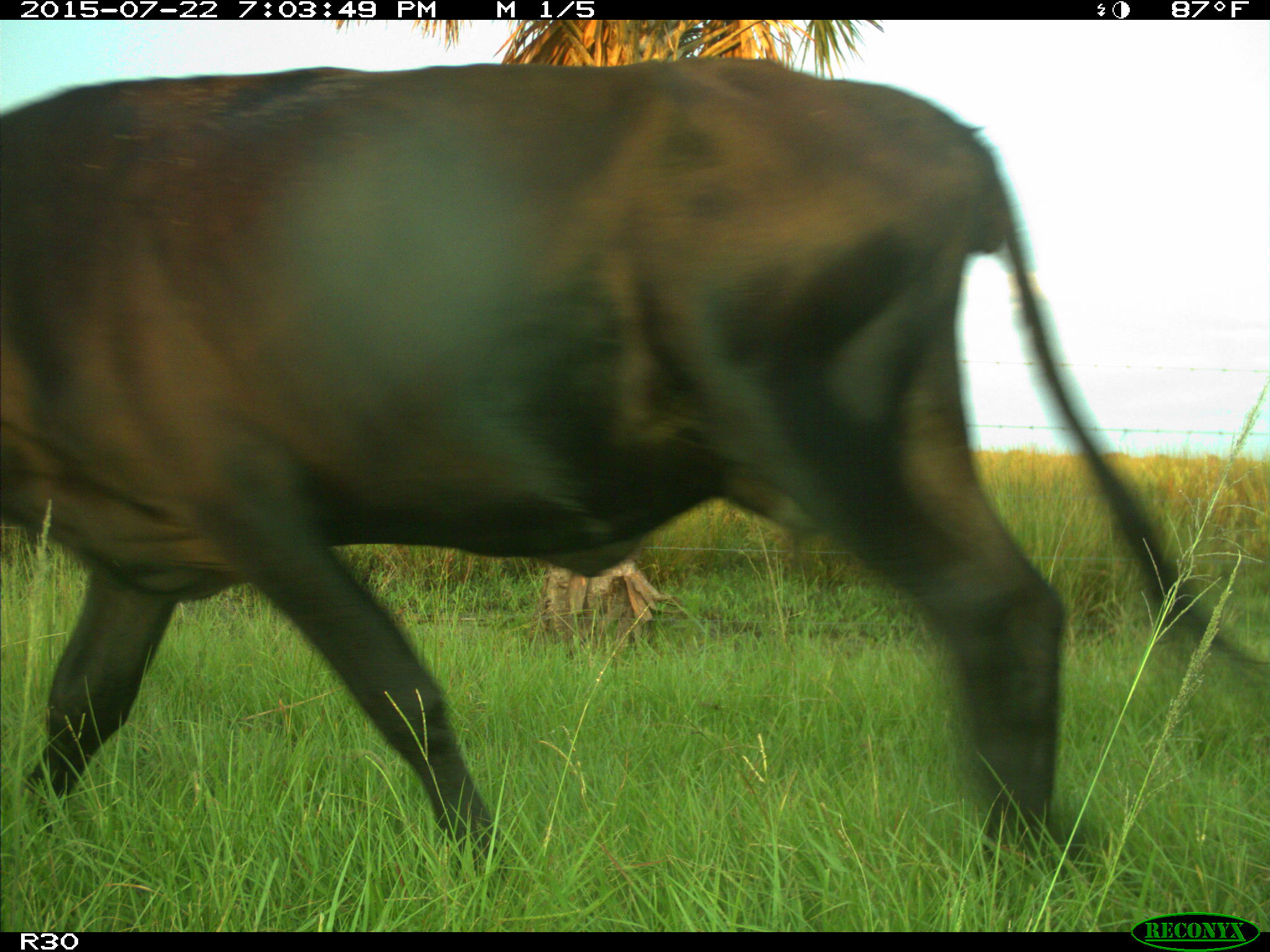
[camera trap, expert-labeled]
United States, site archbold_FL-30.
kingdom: Animalia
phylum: Chordata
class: Mammalia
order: Artiodactyla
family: Bovidae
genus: Bos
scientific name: Bos taurus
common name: domestic cow